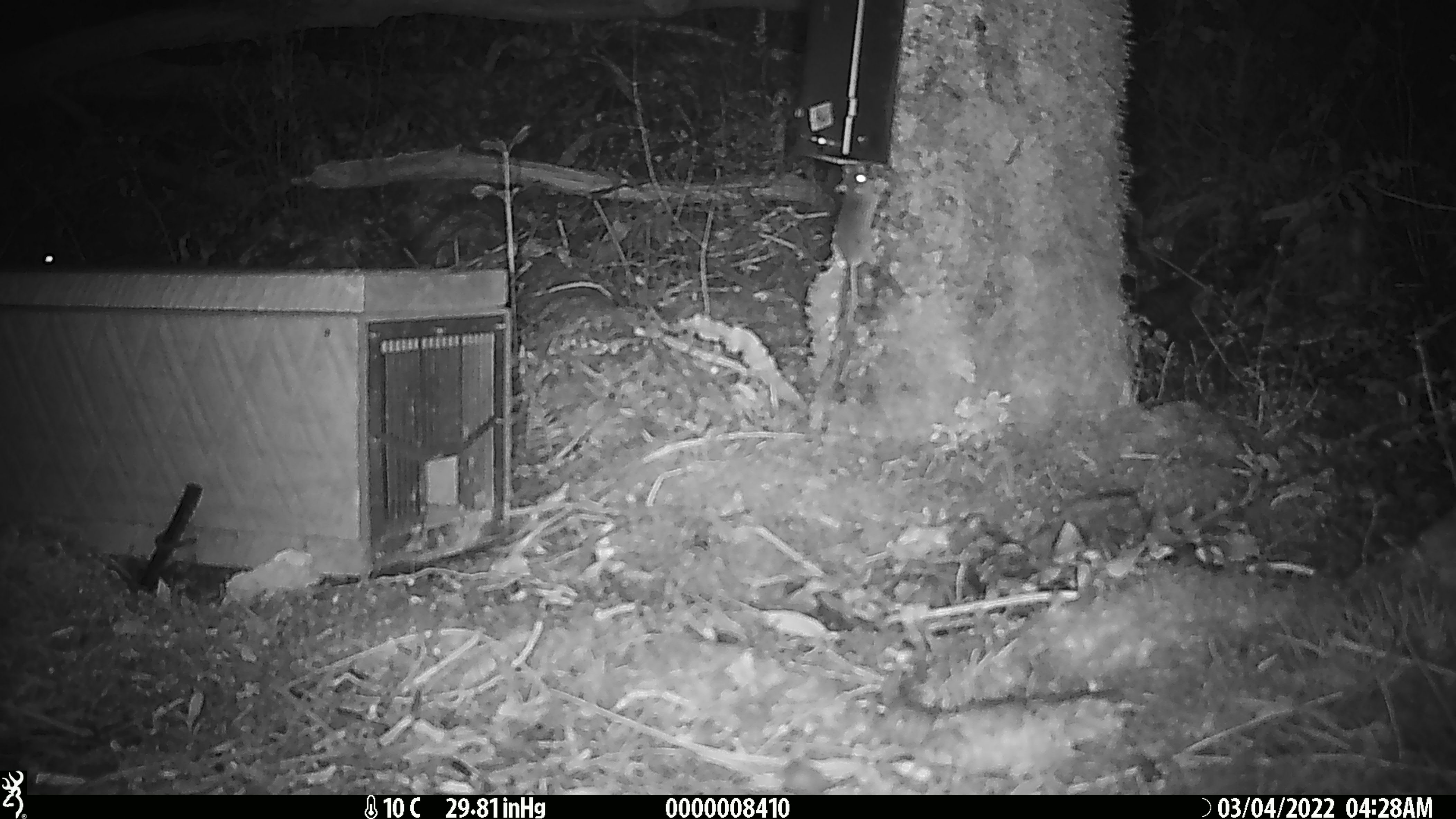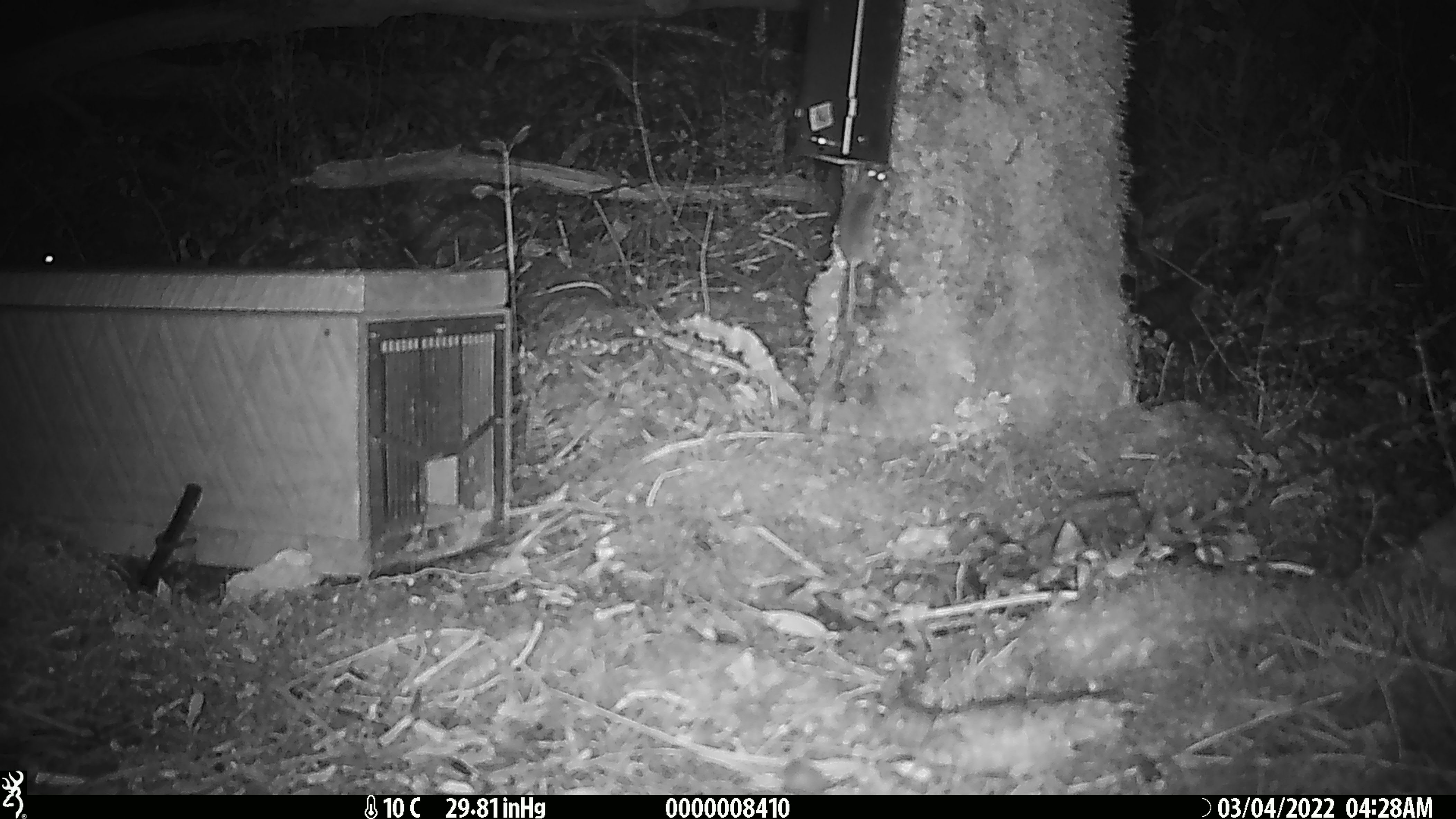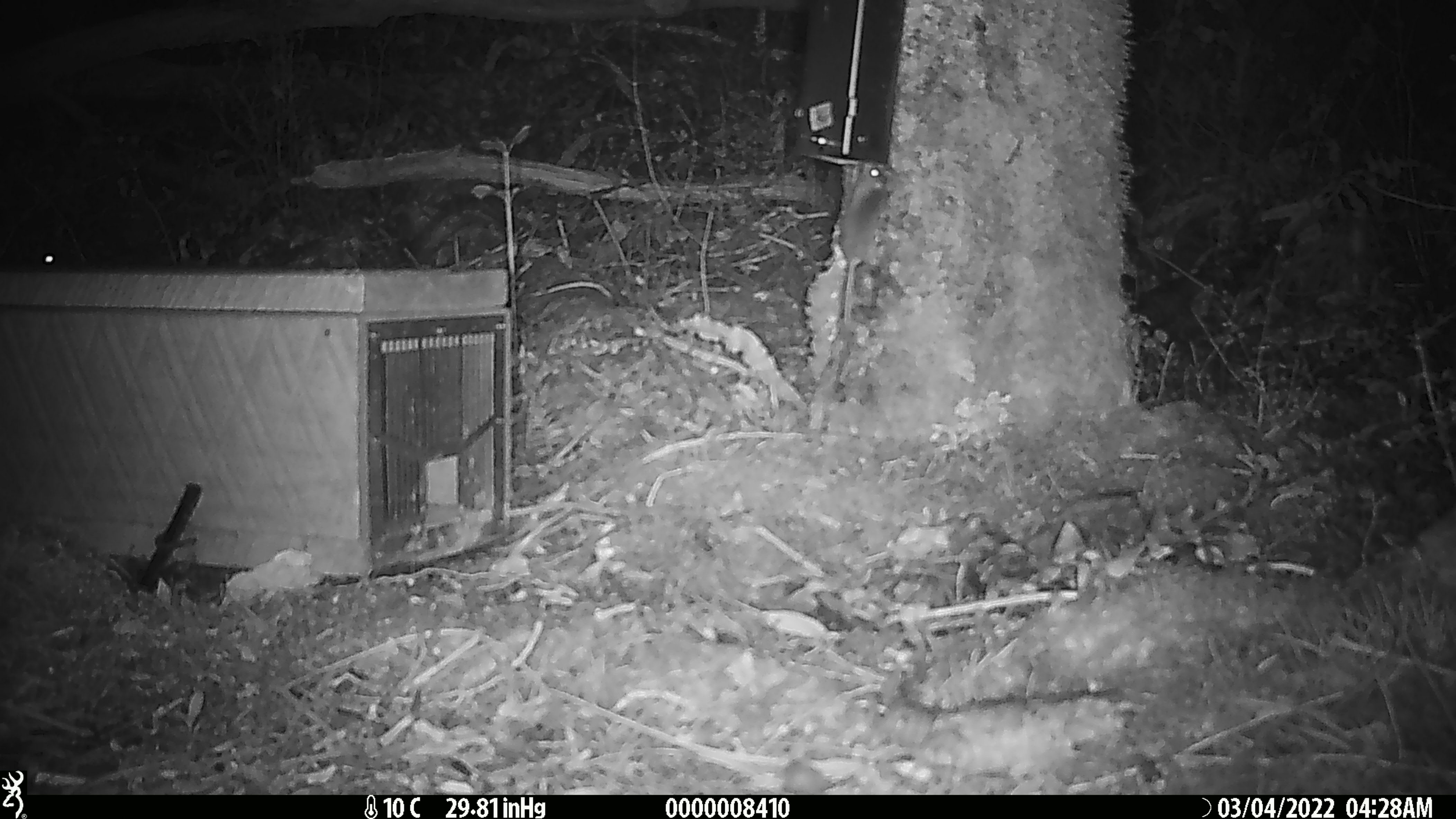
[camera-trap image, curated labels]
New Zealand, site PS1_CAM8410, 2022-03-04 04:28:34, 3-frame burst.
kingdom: Animalia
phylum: Chordata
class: Mammalia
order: Rodentia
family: Muridae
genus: Mus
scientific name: Mus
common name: mouse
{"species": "mouse (Mus)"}